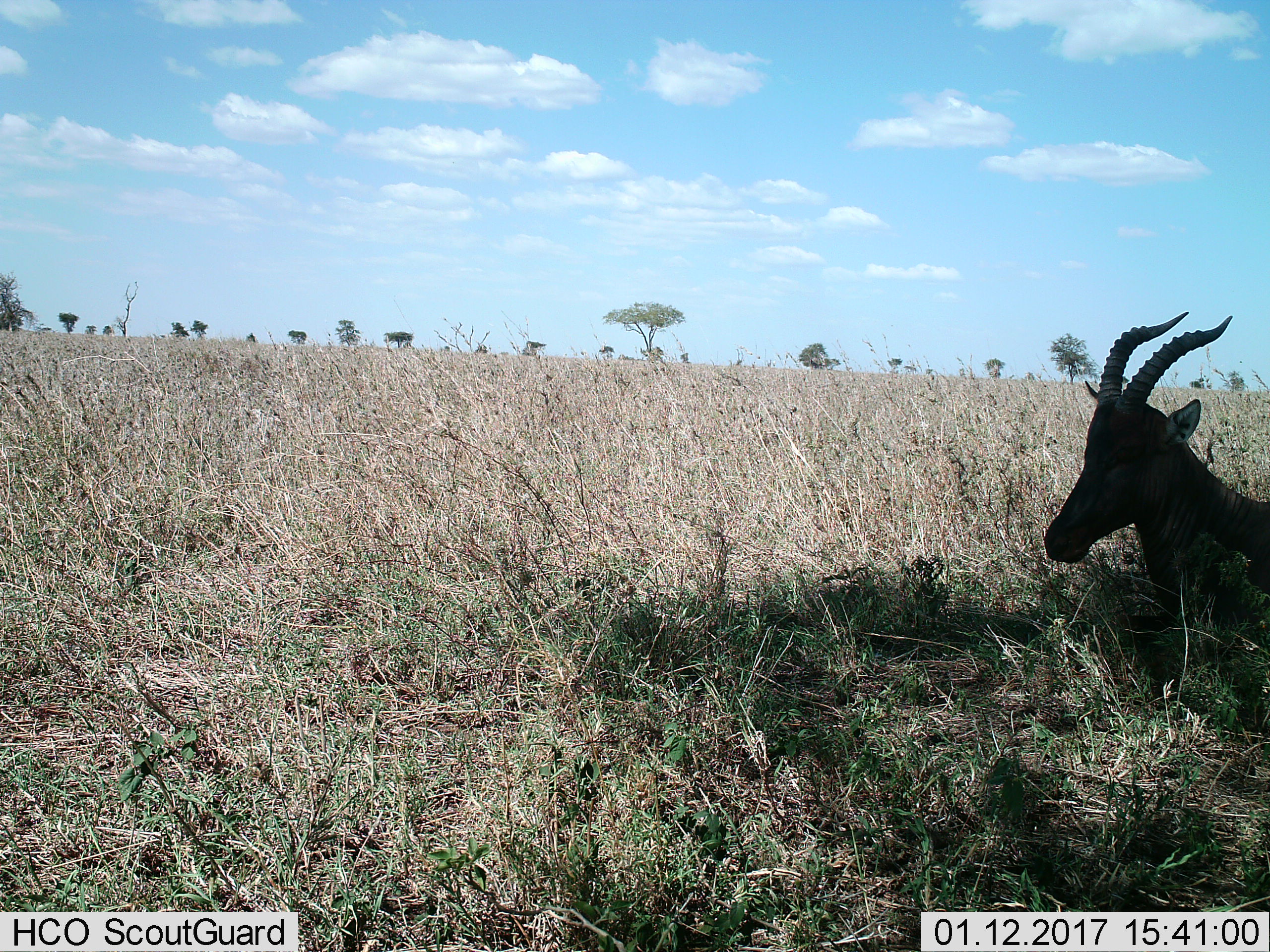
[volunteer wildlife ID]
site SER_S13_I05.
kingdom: Animalia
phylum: Chordata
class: Mammalia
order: Artiodactyla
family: Bovidae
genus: Damaliscus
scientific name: Damaliscus lunatus jimela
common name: topi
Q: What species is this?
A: Topi (Damaliscus lunatus jimela).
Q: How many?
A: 1.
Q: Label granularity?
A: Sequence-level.